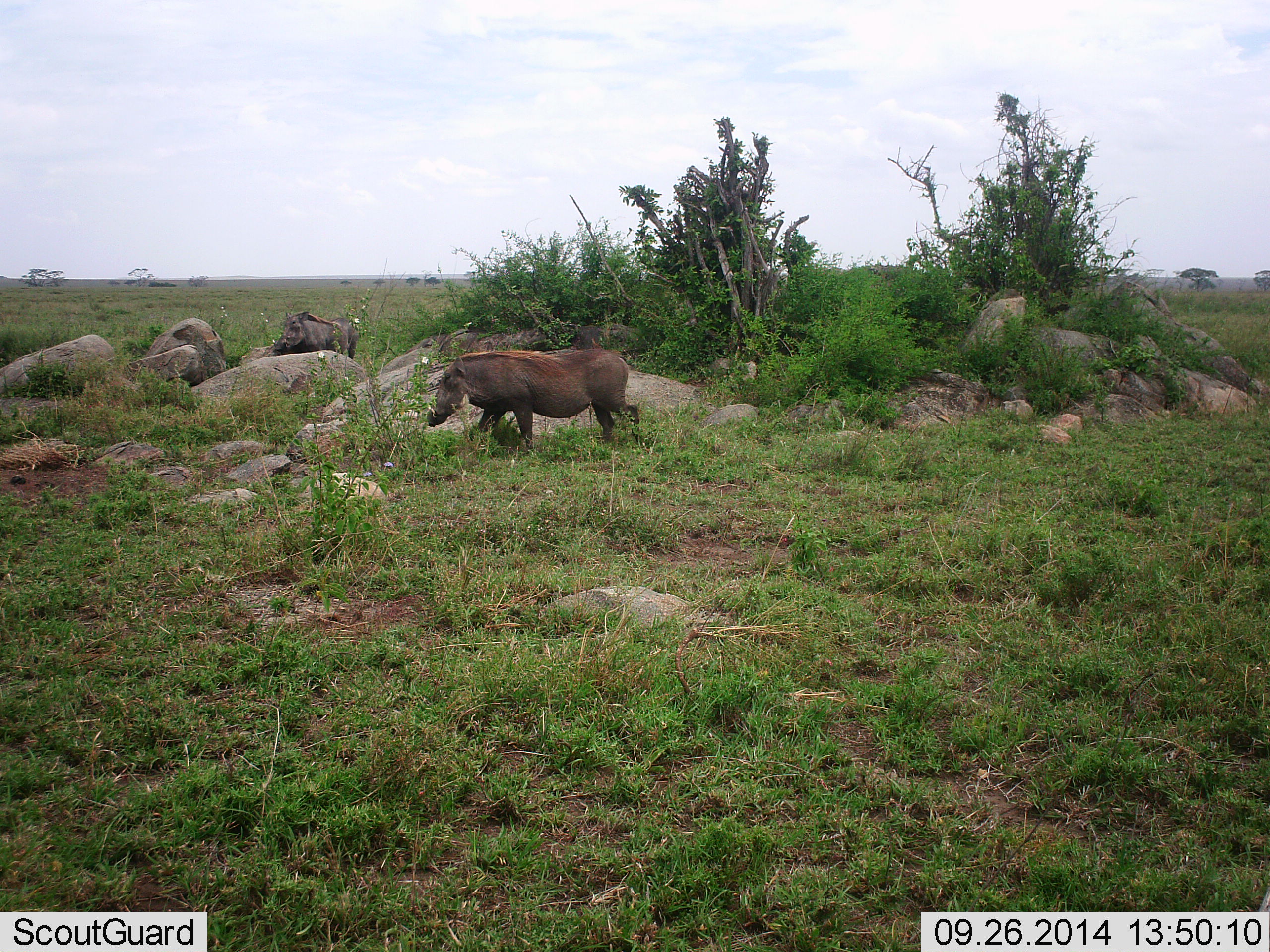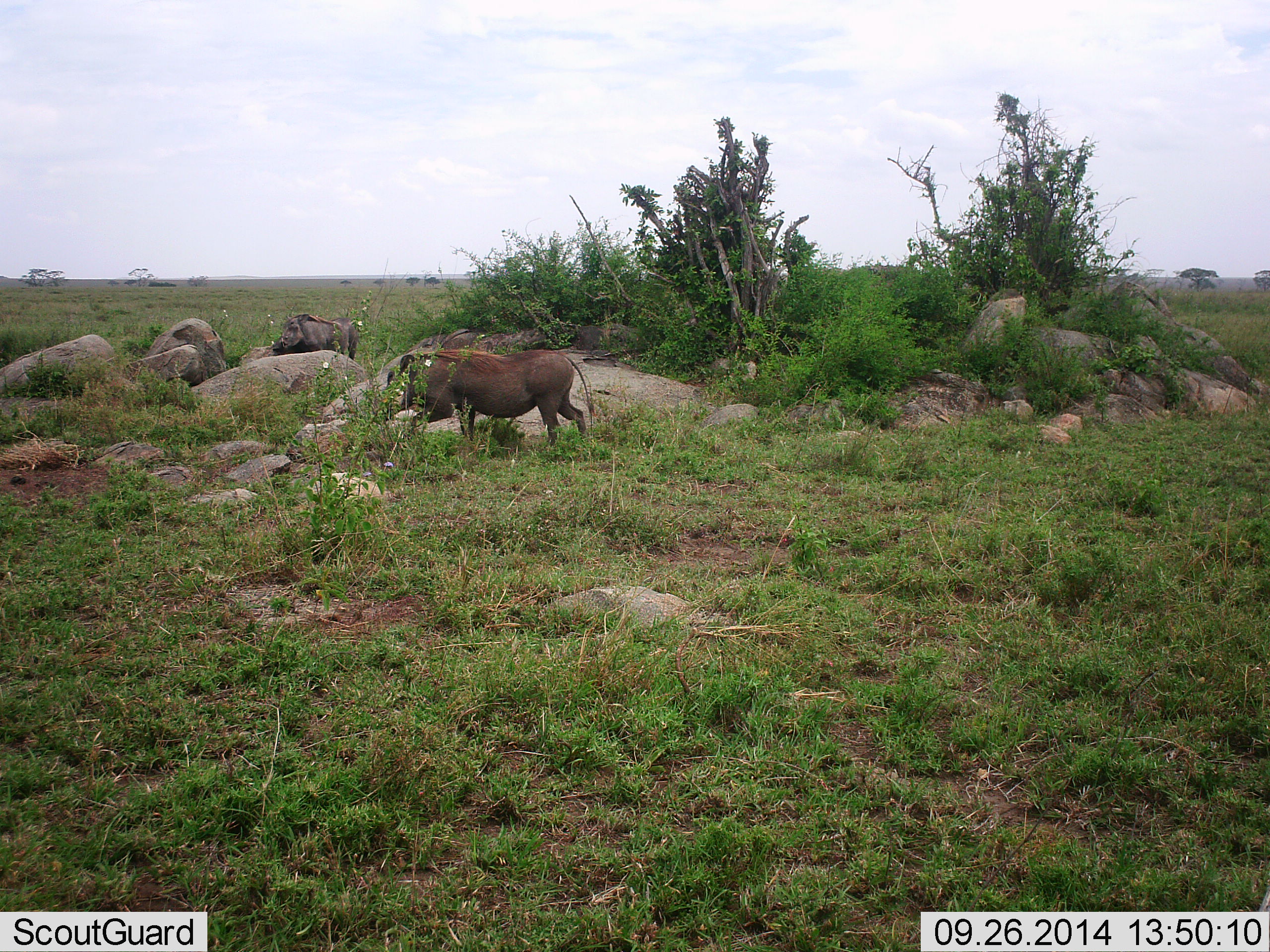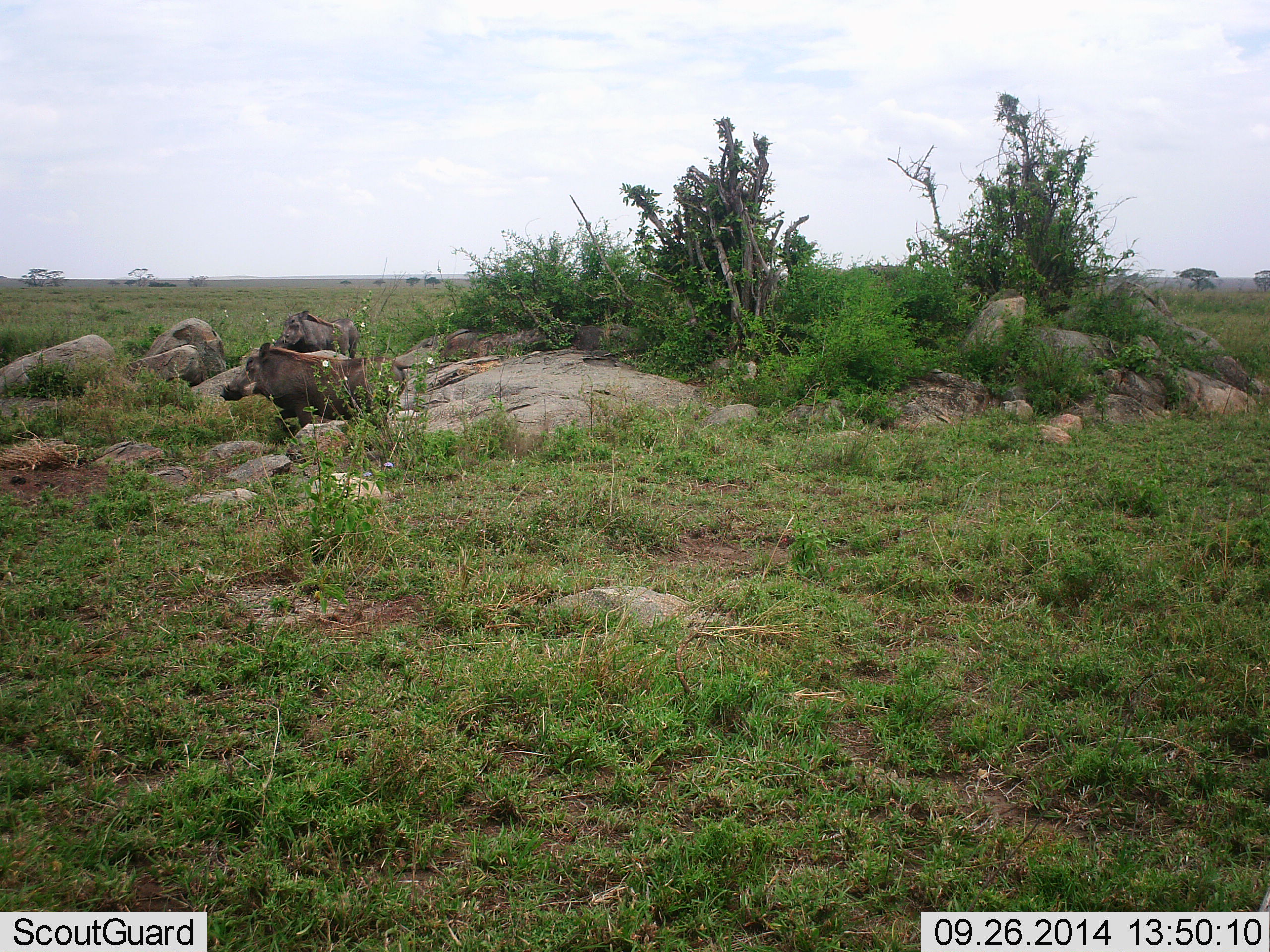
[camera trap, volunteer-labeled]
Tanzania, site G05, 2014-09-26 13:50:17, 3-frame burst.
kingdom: Animalia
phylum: Chordata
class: Mammalia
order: Artiodactyla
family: Suidae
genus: Phacochoerus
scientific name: Phacochoerus africanus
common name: warthog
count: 2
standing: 50%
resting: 0%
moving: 80%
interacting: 0%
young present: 0%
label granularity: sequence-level